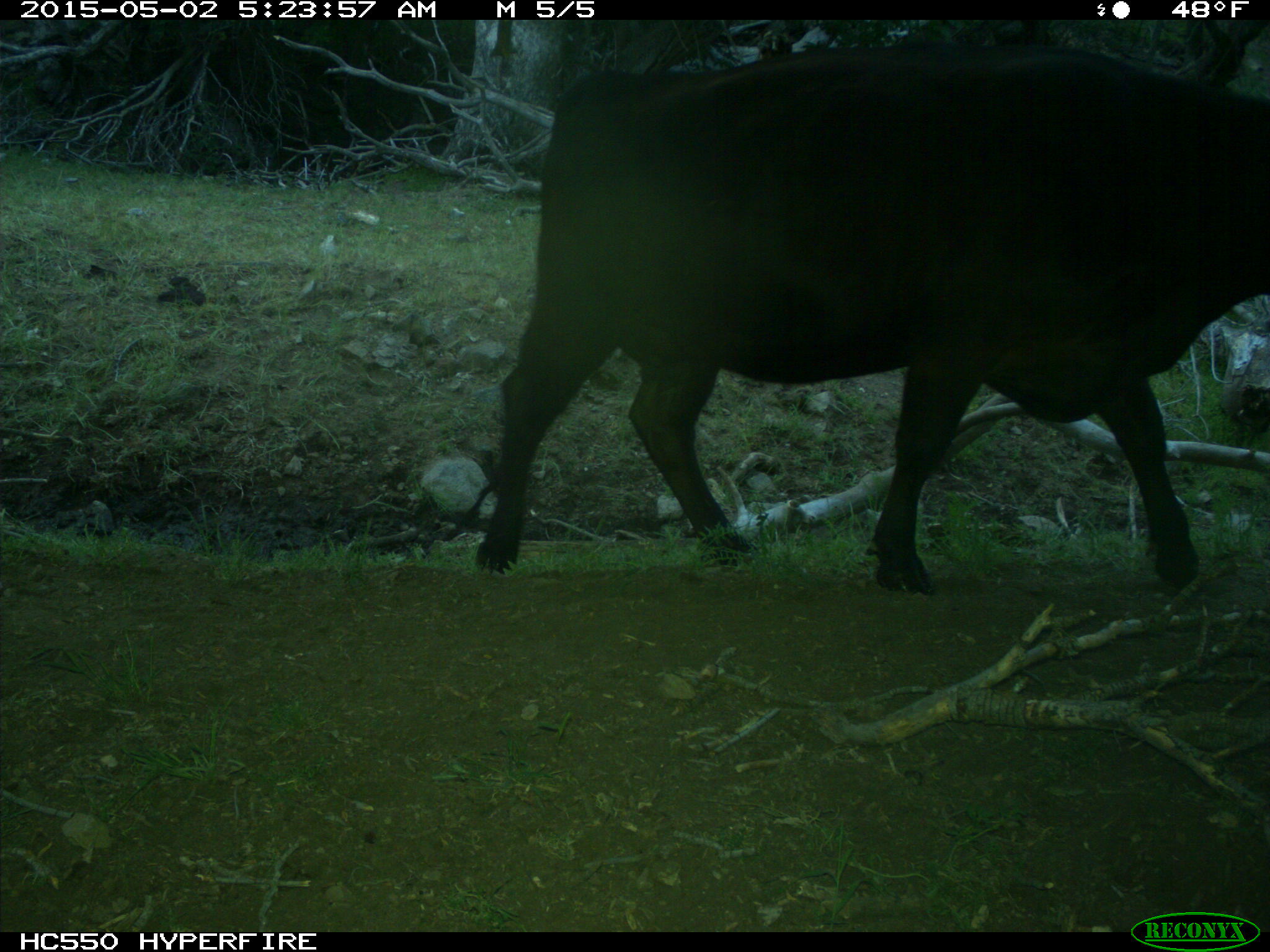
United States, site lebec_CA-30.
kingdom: Animalia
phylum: Chordata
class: Mammalia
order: Artiodactyla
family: Bovidae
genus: Bos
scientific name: Bos taurus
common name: domestic cow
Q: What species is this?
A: Bos taurus (domestic cow).